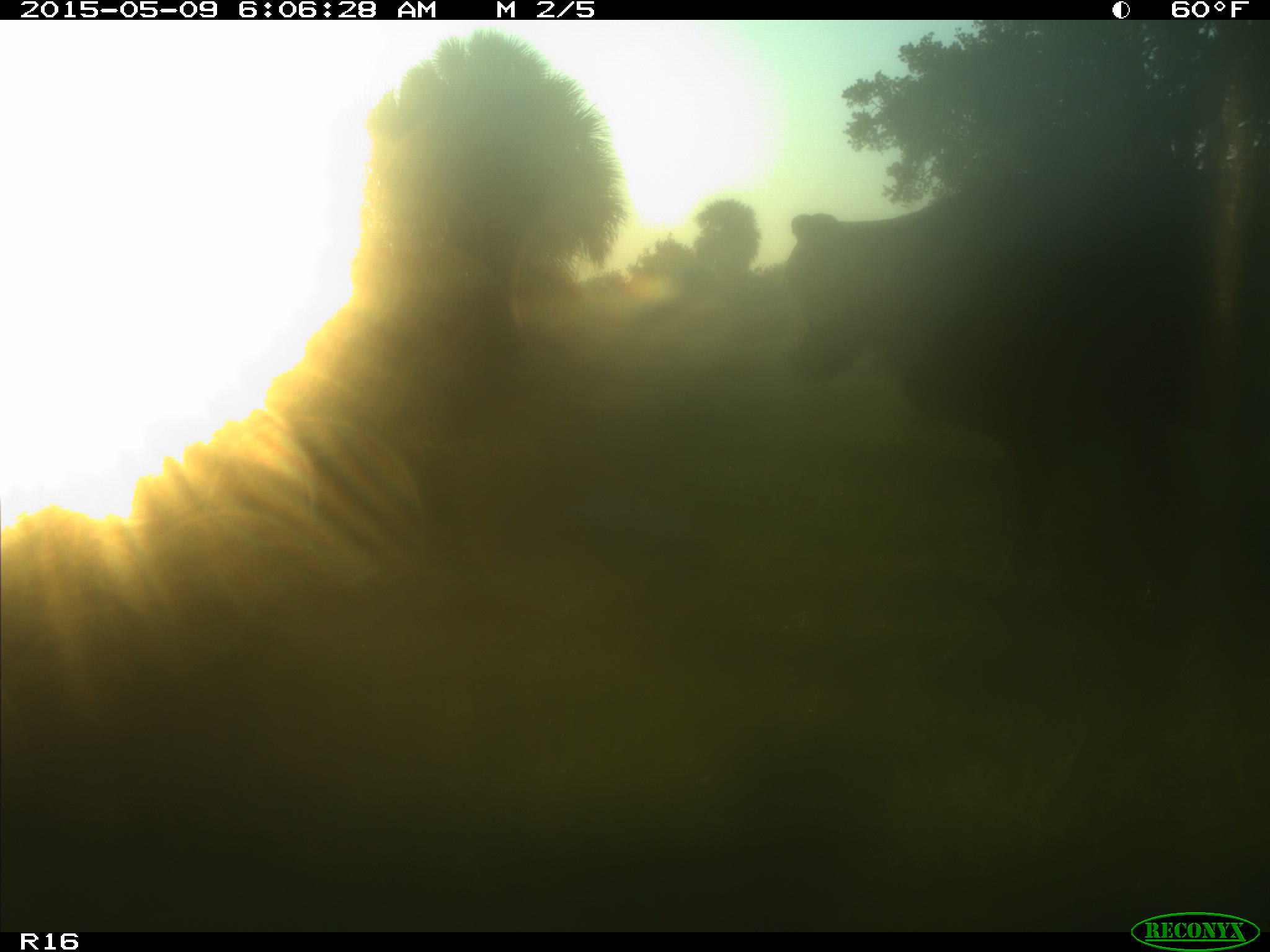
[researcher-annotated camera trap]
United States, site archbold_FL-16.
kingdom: Animalia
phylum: Chordata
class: Mammalia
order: Artiodactyla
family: Bovidae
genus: Bos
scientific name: Bos taurus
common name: domestic cow